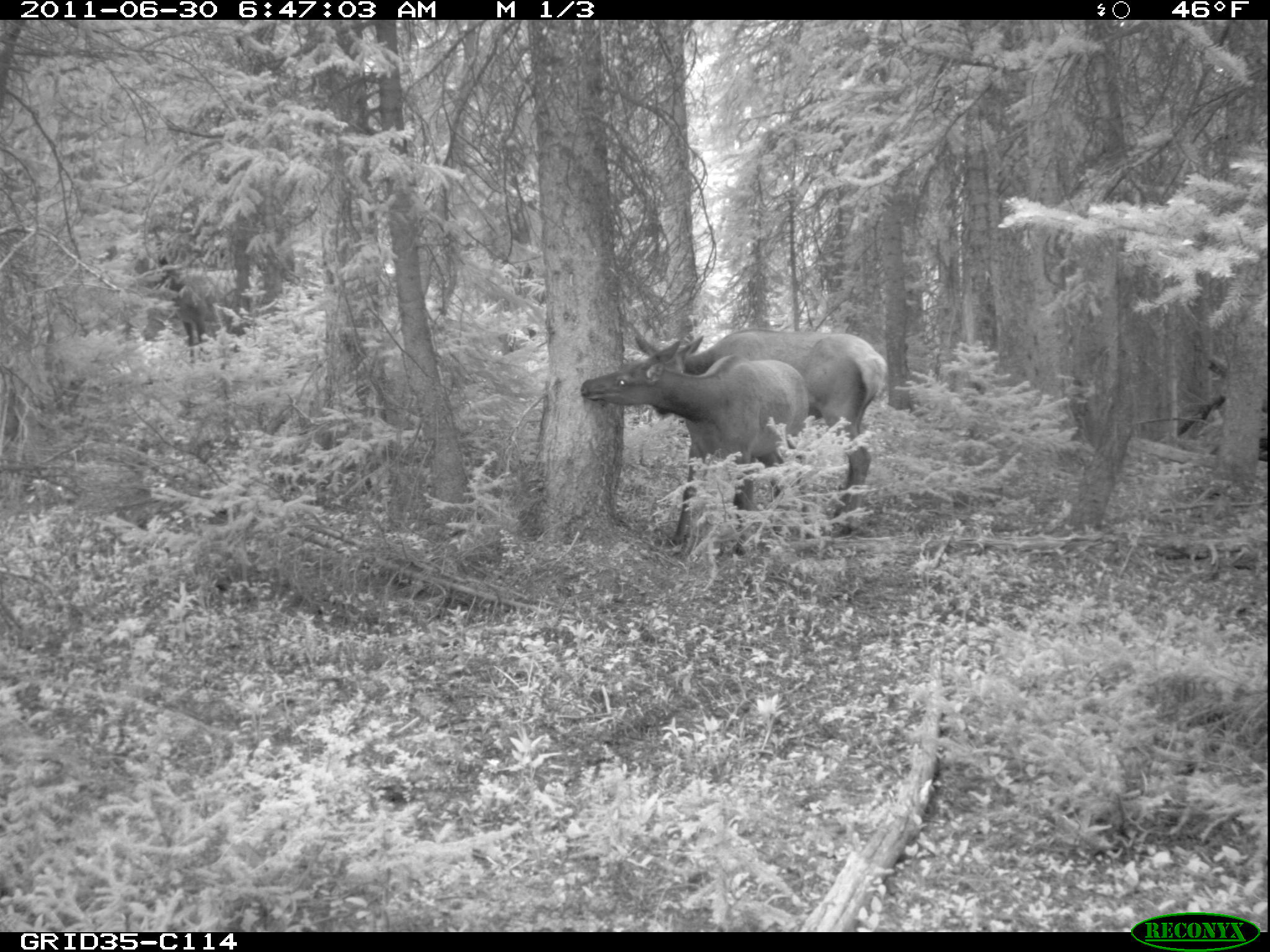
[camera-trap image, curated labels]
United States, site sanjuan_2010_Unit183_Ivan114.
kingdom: Animalia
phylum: Chordata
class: Mammalia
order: Artiodactyla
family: Cervidae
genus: Cervus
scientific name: Cervus elaphus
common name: red deer